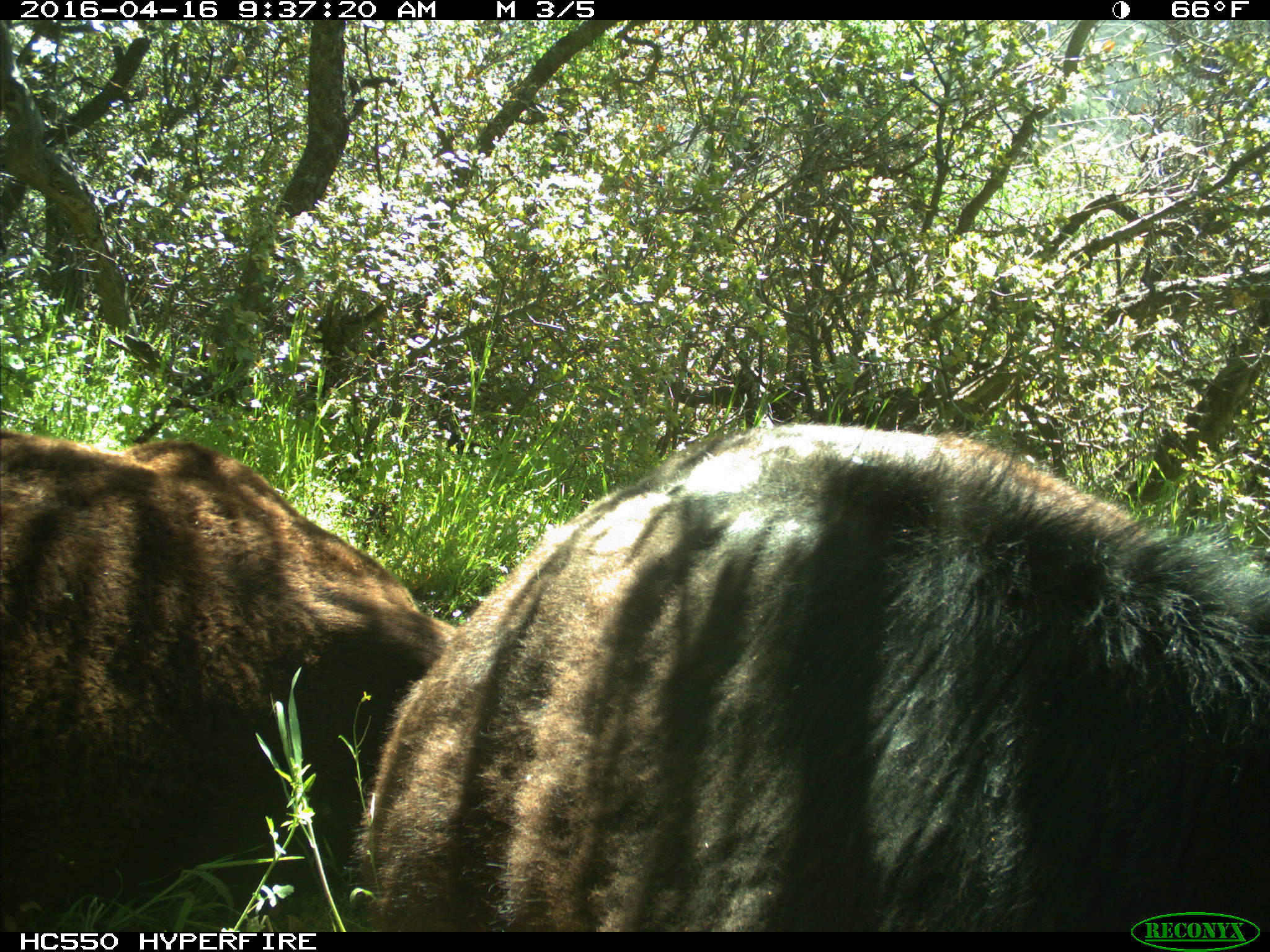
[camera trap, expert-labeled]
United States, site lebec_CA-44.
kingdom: Animalia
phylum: Chordata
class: Mammalia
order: Artiodactyla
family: Bovidae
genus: Bos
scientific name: Bos taurus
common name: domestic cow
Bos taurus (domestic cow).